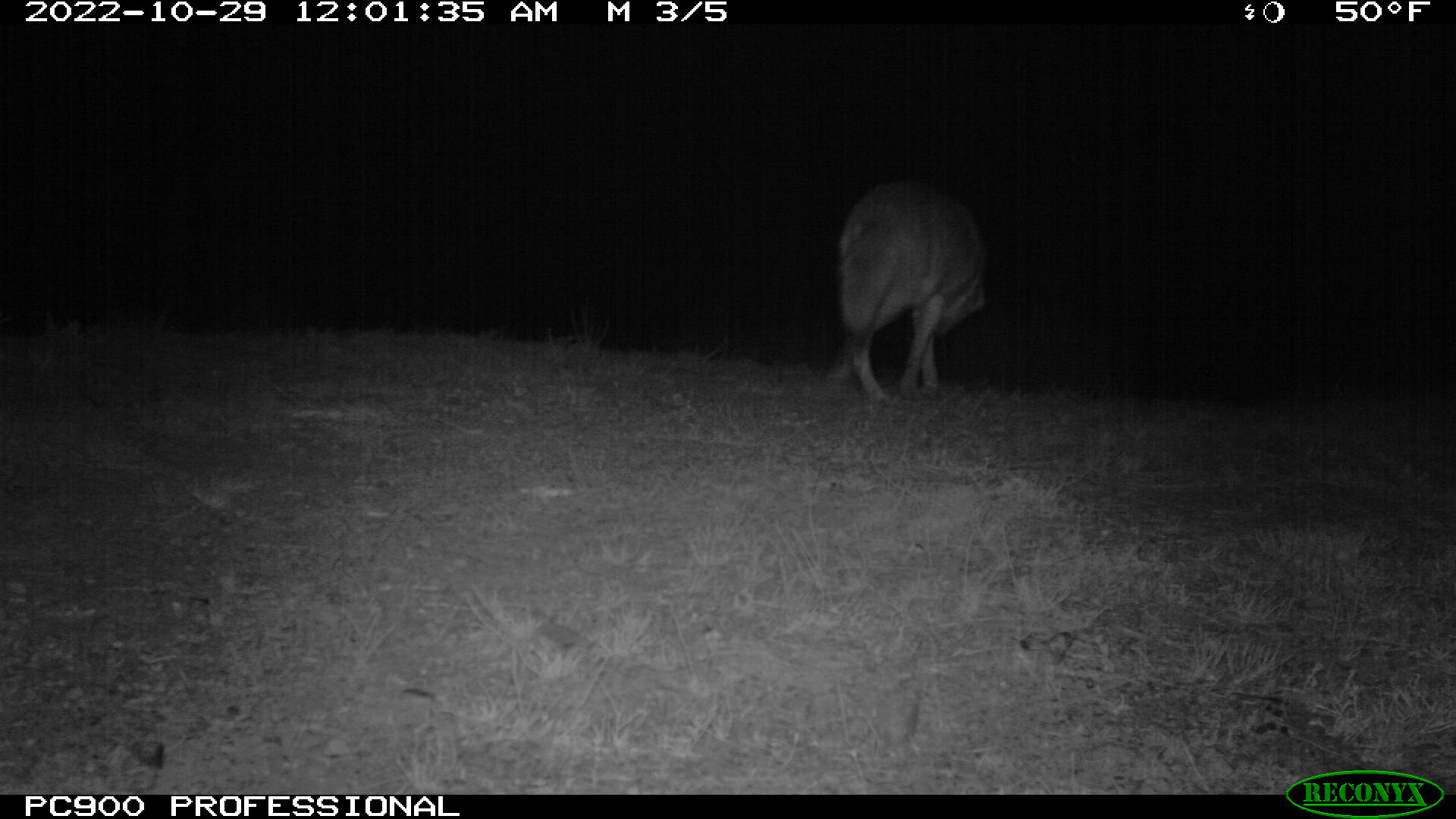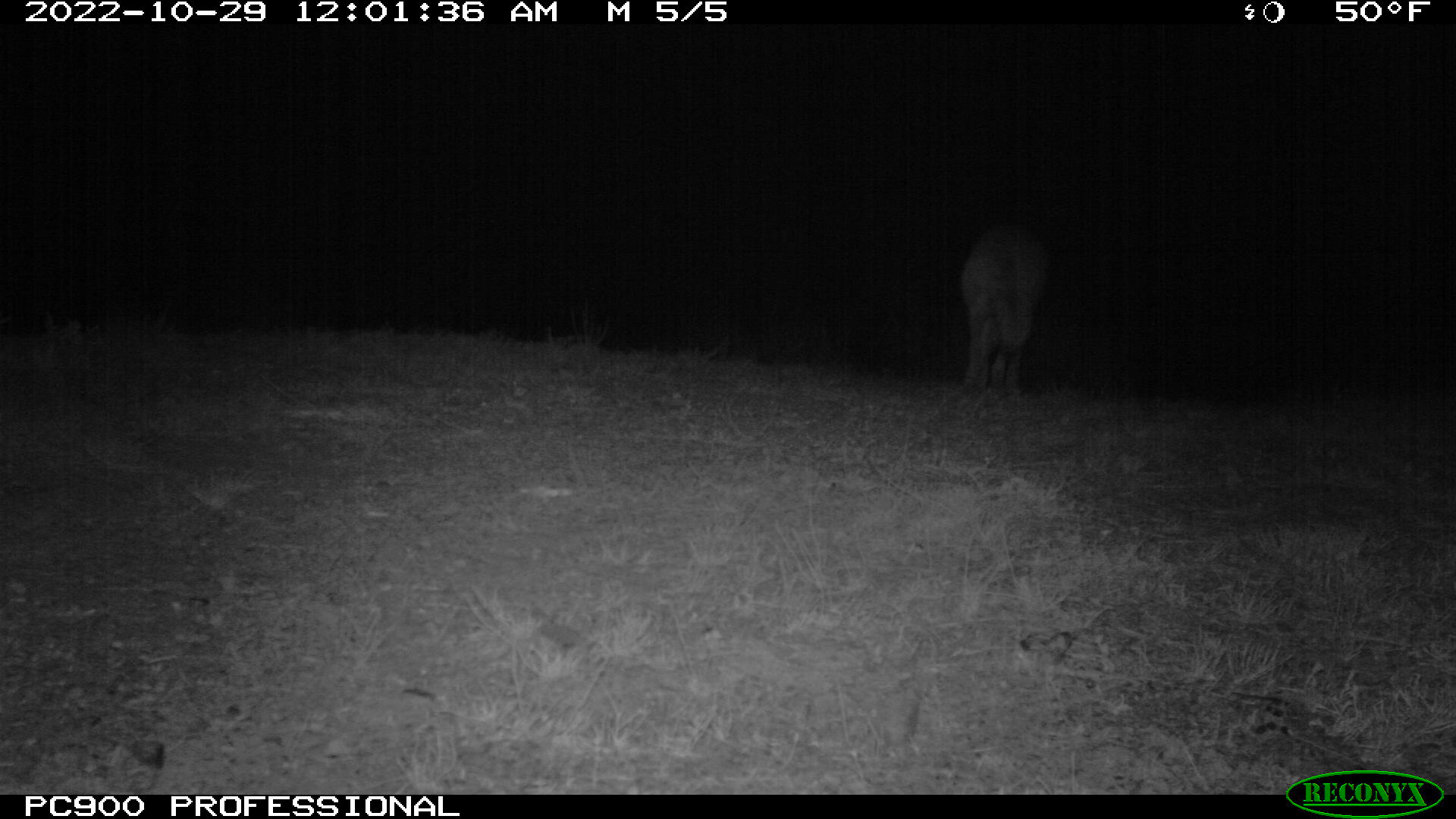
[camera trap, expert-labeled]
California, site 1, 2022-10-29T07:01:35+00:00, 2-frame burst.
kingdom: Animalia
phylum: Chordata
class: Mammalia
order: Carnivora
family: Canidae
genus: Canis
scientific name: Canis latrans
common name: coyote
Coyote (Canis latrans).